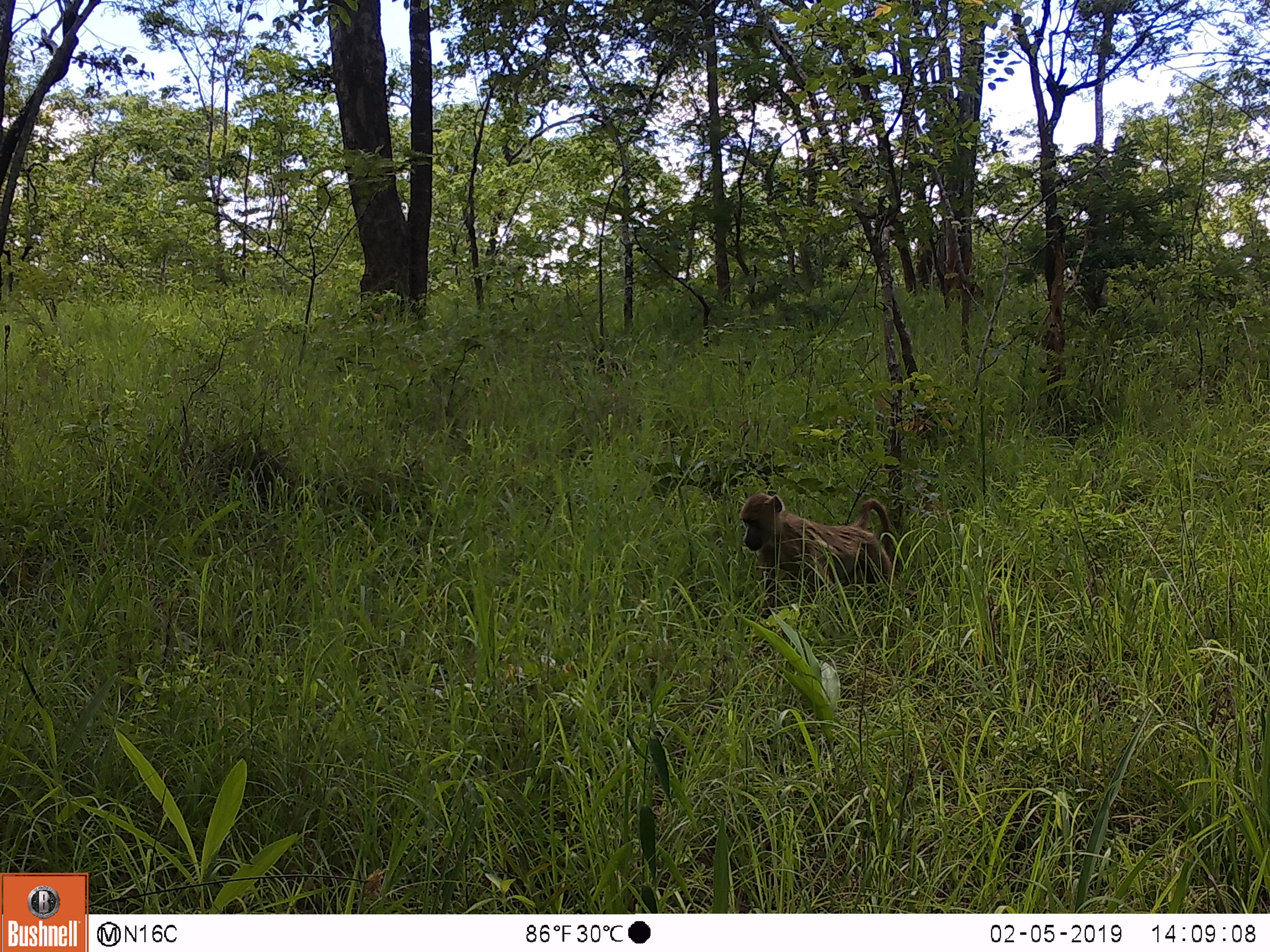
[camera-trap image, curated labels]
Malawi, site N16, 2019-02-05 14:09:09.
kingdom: Animalia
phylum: Chordata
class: Mammalia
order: Primates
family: Cercopithecidae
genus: Papio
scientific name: Papio cynocephalus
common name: yellow baboon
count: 1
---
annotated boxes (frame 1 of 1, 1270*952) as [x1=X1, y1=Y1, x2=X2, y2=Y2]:
yellow baboon: [x1=728, y1=487, x2=904, y2=605]